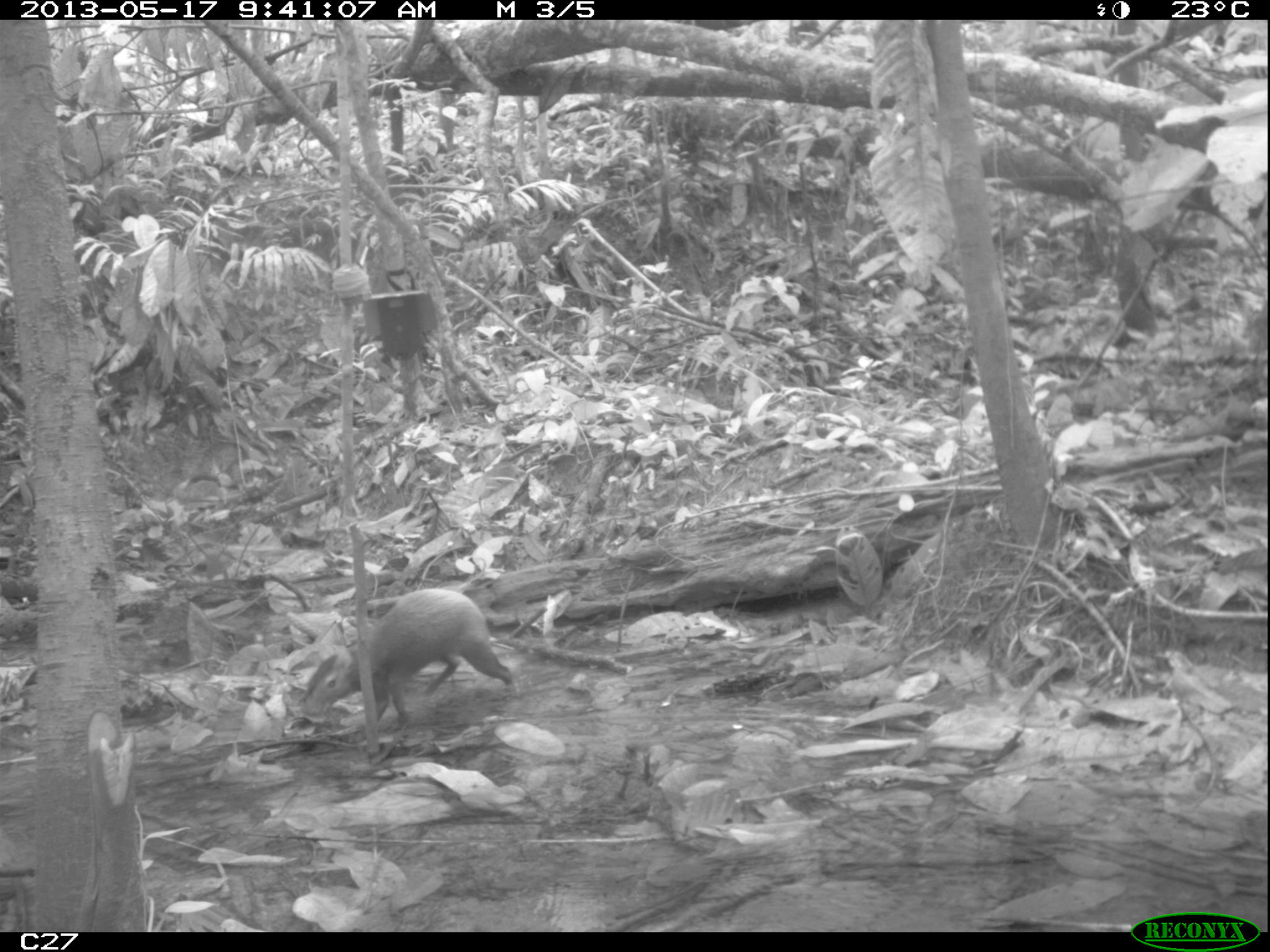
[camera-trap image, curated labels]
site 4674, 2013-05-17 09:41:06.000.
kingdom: Animalia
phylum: Chordata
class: Mammalia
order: Rodentia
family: Dasyproctidae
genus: Dasyprocta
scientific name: Dasyprocta leporina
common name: red-rumped agouti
Dasyprocta leporina (red-rumped agouti), count 1, age adult.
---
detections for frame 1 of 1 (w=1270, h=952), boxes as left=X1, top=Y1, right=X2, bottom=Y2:
dasyprocta leporina: left=299, top=587, right=515, bottom=731